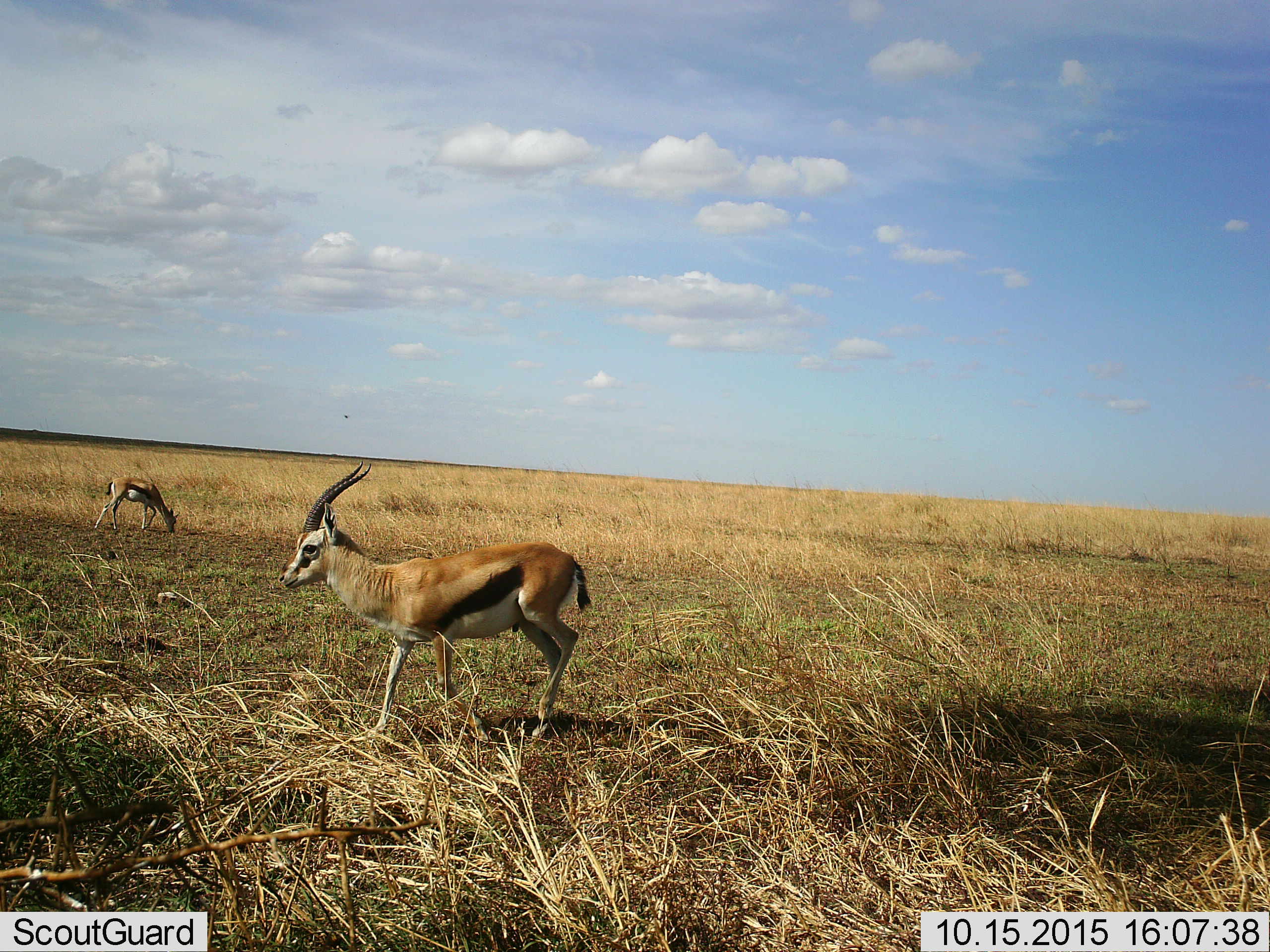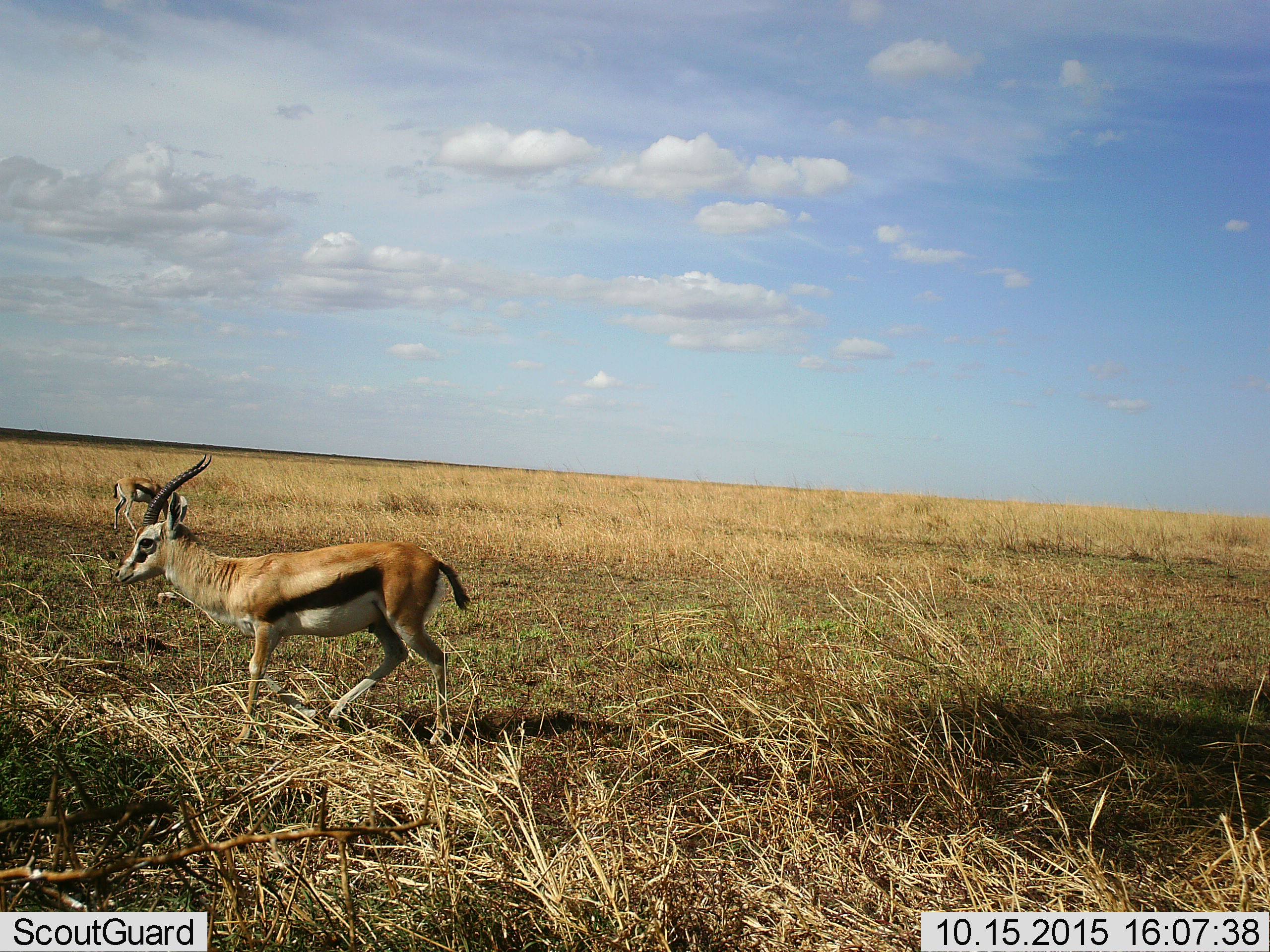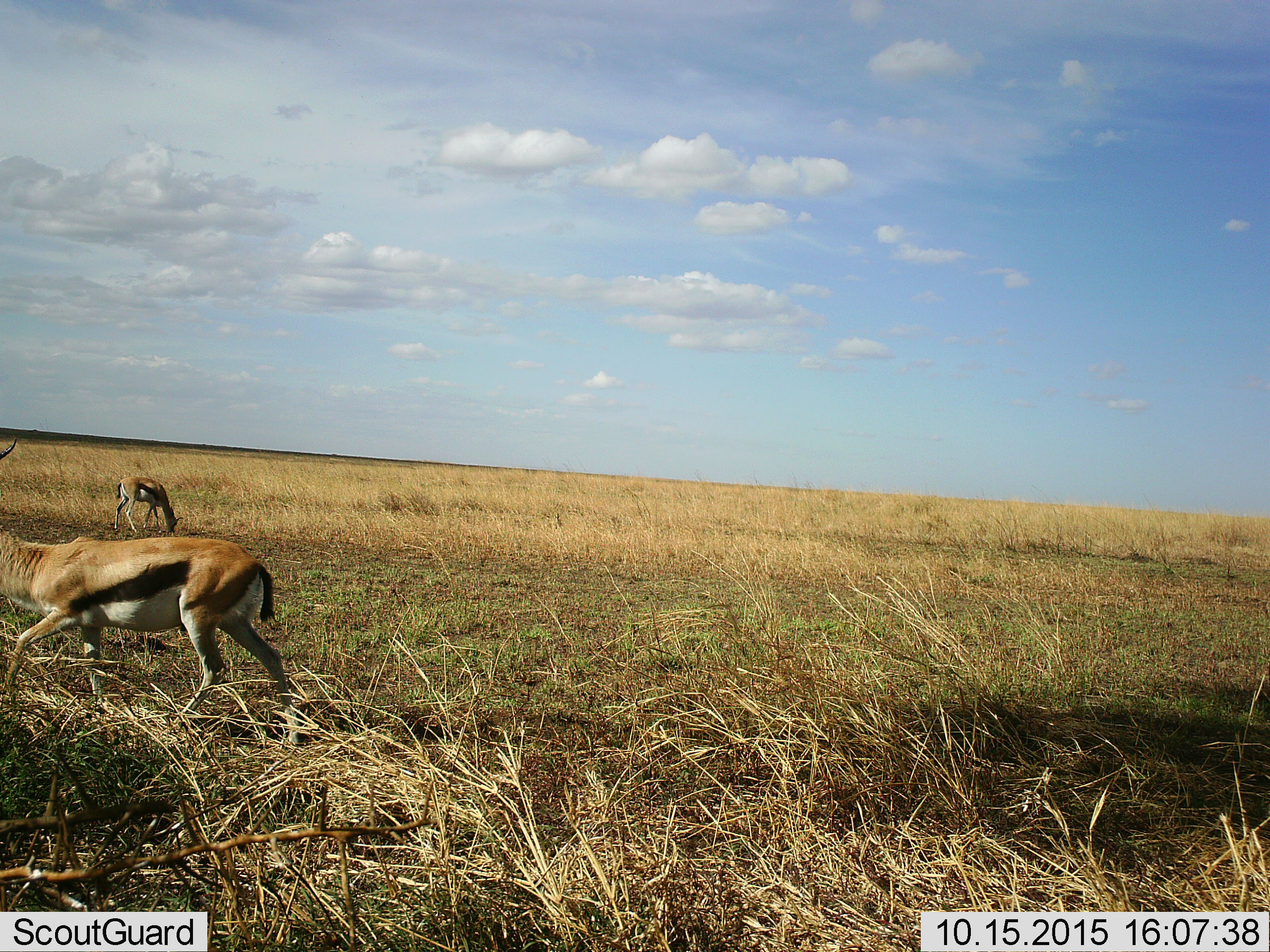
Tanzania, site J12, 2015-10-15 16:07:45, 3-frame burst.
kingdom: Animalia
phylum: Chordata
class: Mammalia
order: Artiodactyla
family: Bovidae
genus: Eudorcas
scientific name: Eudorcas thomsonii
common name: thomson's gazelle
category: gazellethomsons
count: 2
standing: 50%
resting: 0%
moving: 80%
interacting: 0%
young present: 10%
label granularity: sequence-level